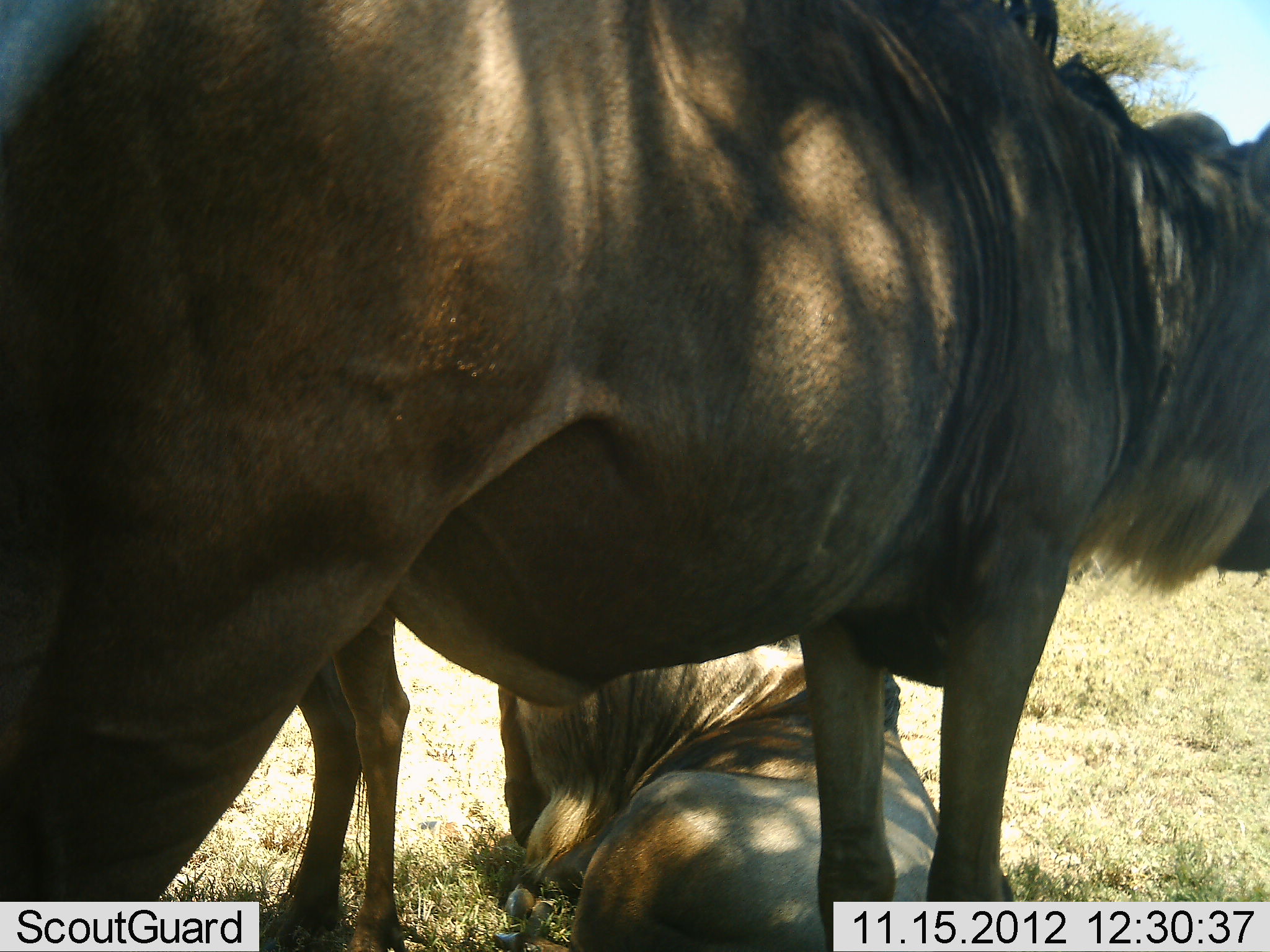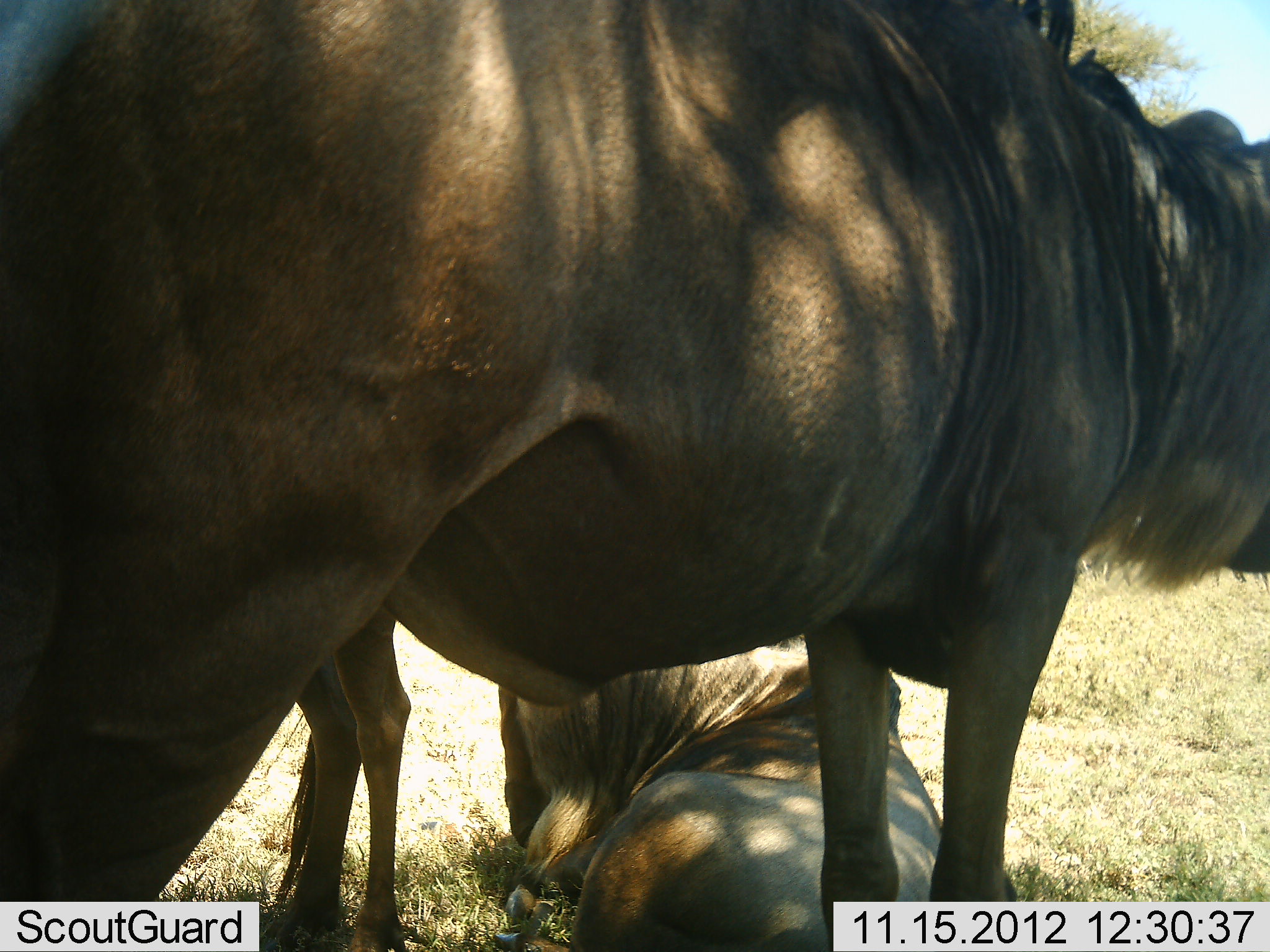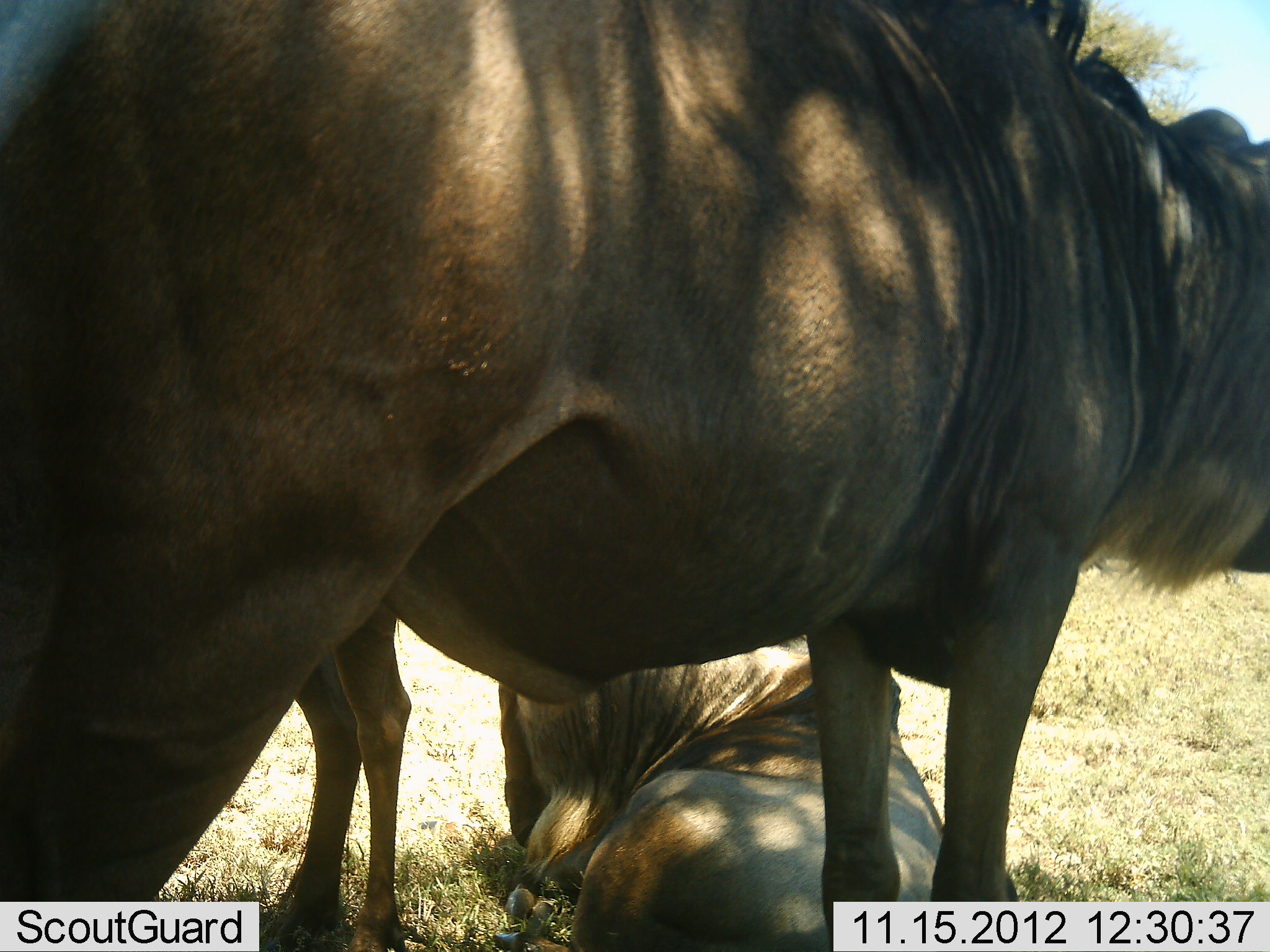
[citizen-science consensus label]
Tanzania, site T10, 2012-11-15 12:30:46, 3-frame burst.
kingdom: Animalia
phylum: Chordata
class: Mammalia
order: Artiodactyla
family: Bovidae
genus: Connochaetes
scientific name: Connochaetes taurinus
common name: blue wildebeest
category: wildebeest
Wildebeest (blue wildebeest) (Connochaetes taurinus), count 3. Behavior (volunteer vote fractions): standing 100%, resting 100%, moving 0%, interacting 0%. Young present (vote fraction): 10%. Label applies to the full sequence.